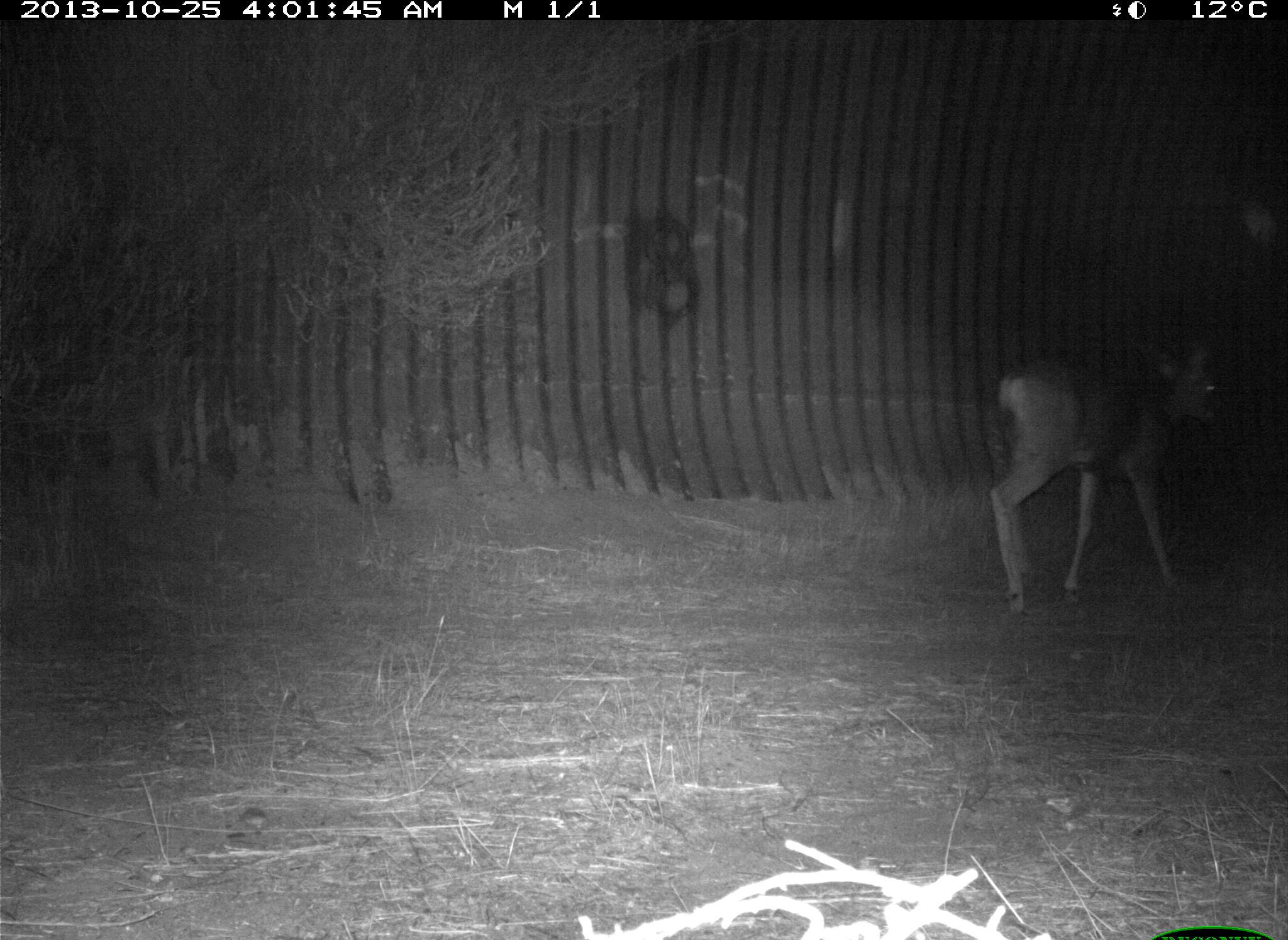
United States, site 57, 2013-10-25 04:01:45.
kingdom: Animalia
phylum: Chordata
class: Mammalia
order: Artiodactyla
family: Cervidae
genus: Odocoileus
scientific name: Odocoileus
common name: deer